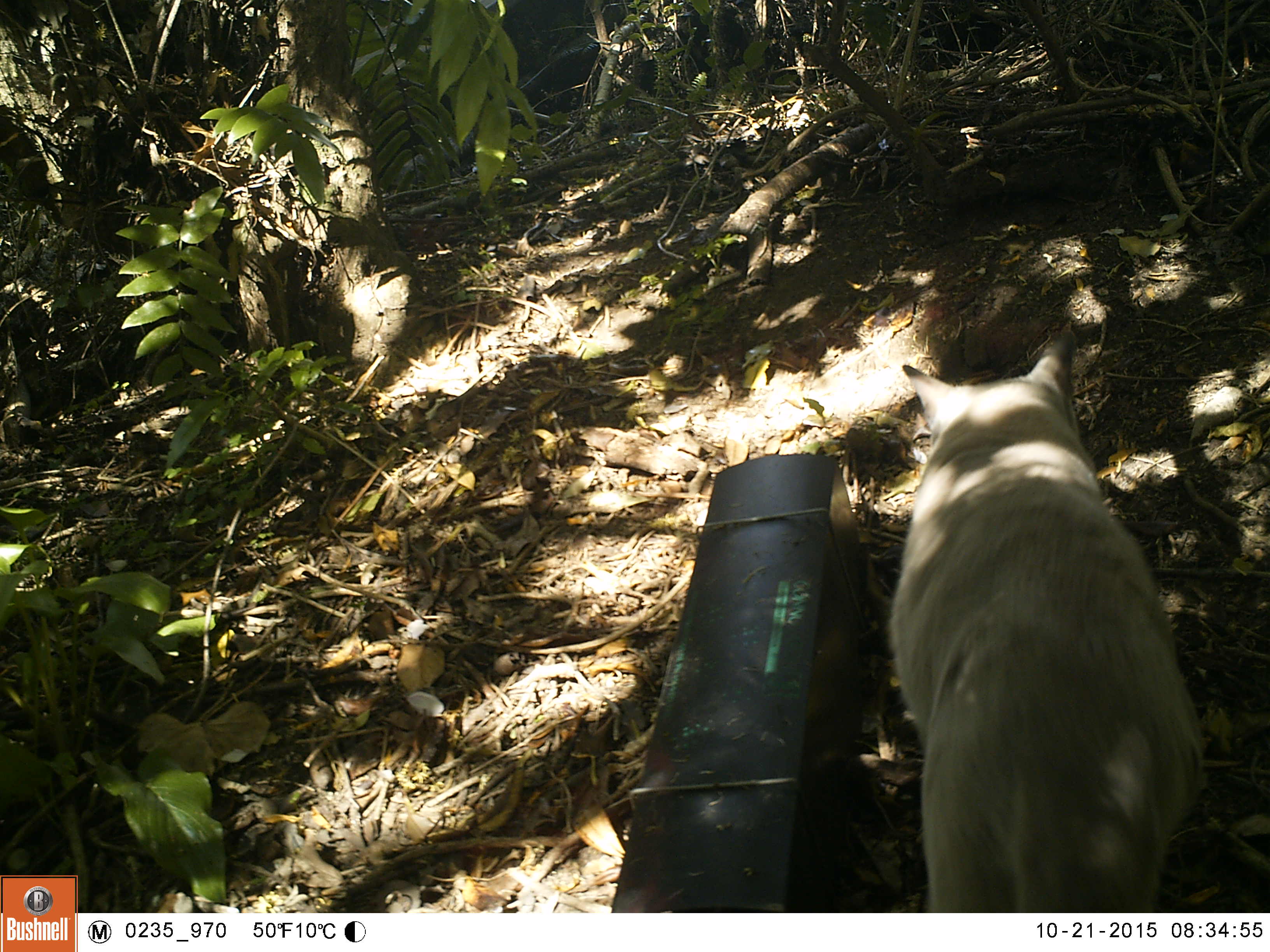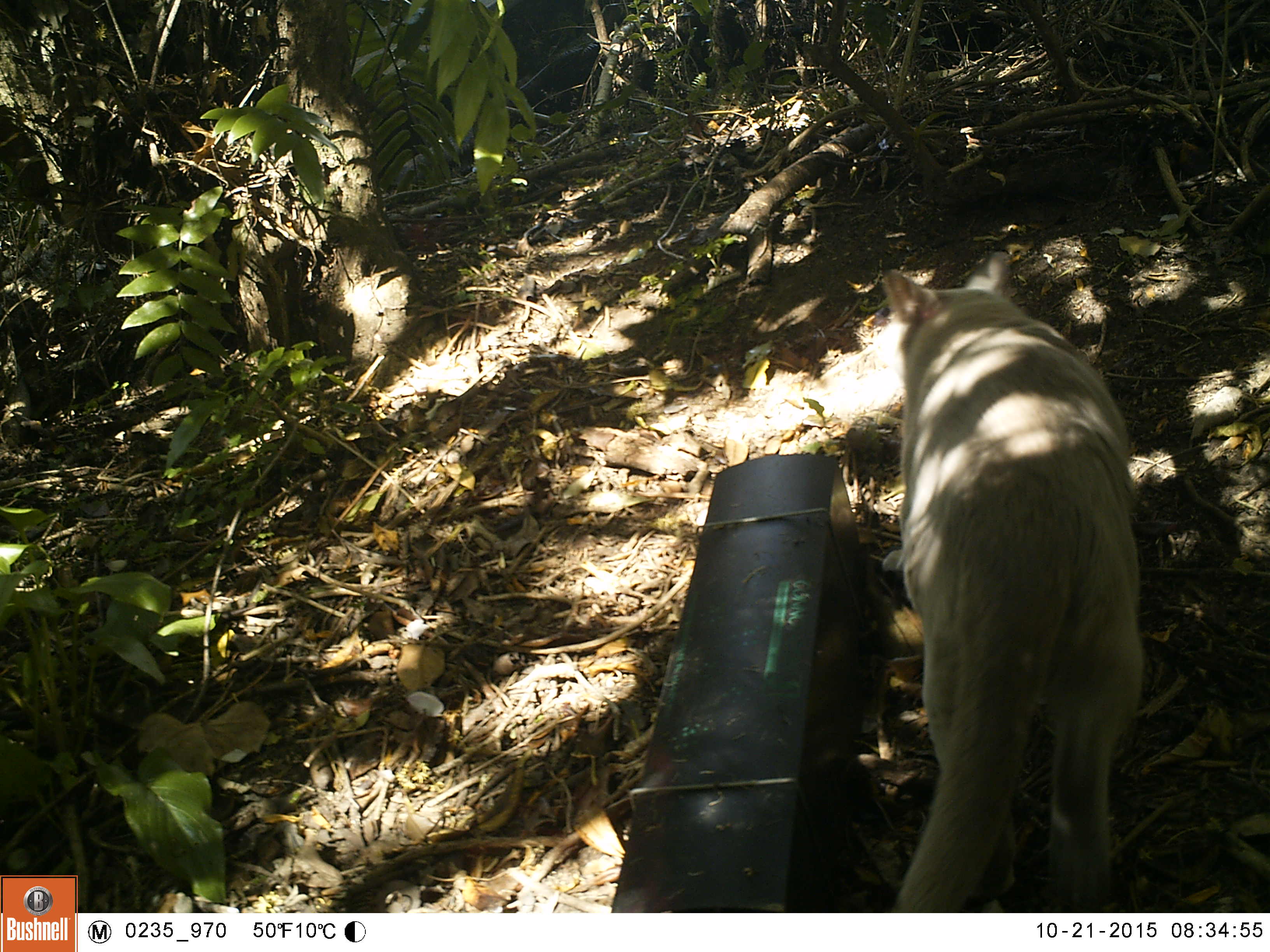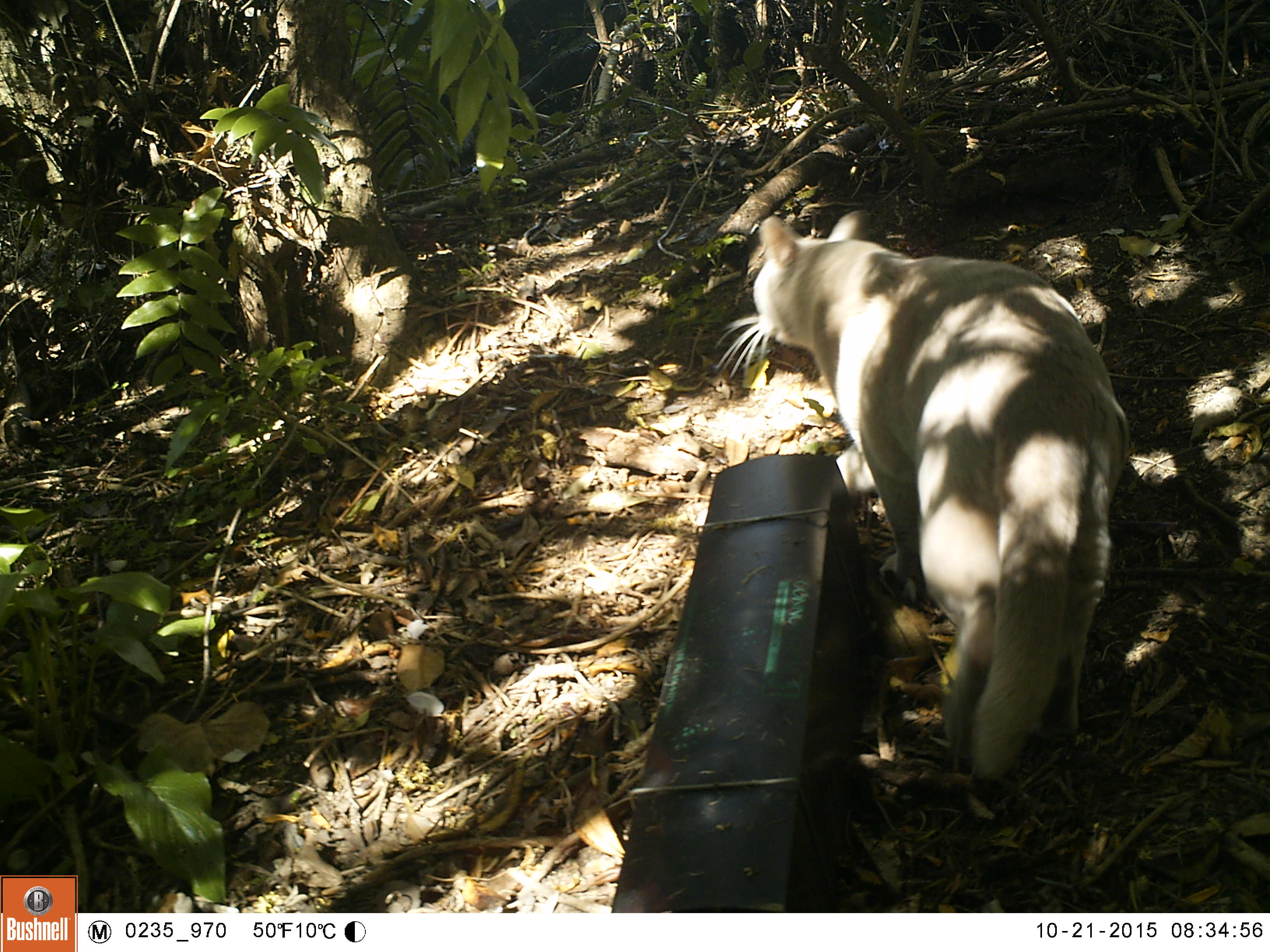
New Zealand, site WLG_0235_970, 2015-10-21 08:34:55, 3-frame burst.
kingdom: Animalia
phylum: Chordata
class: Mammalia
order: Carnivora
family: Felidae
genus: Felis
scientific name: Felis catus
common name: domestic cat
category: cat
Cat (domestic cat) (Felis catus).